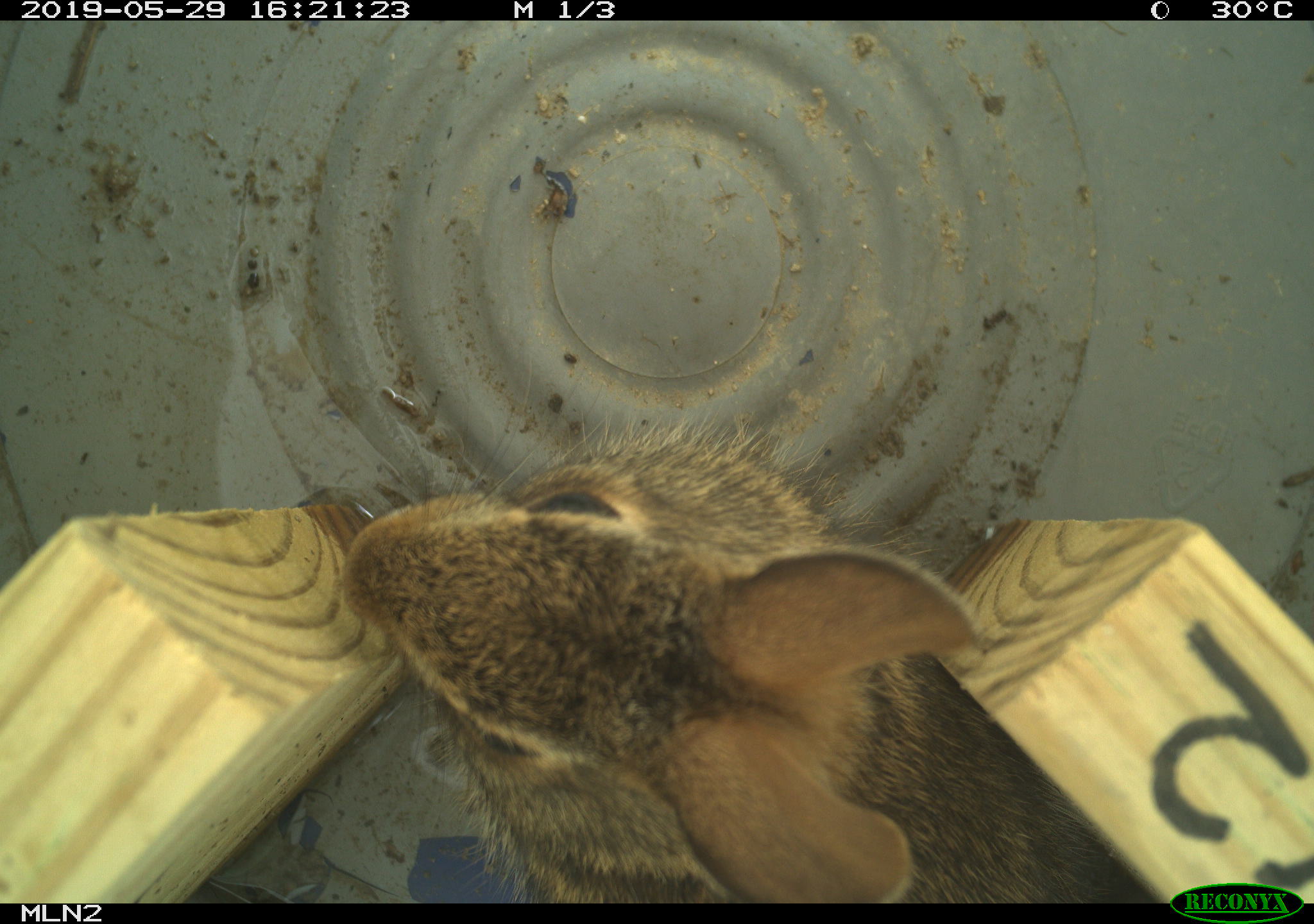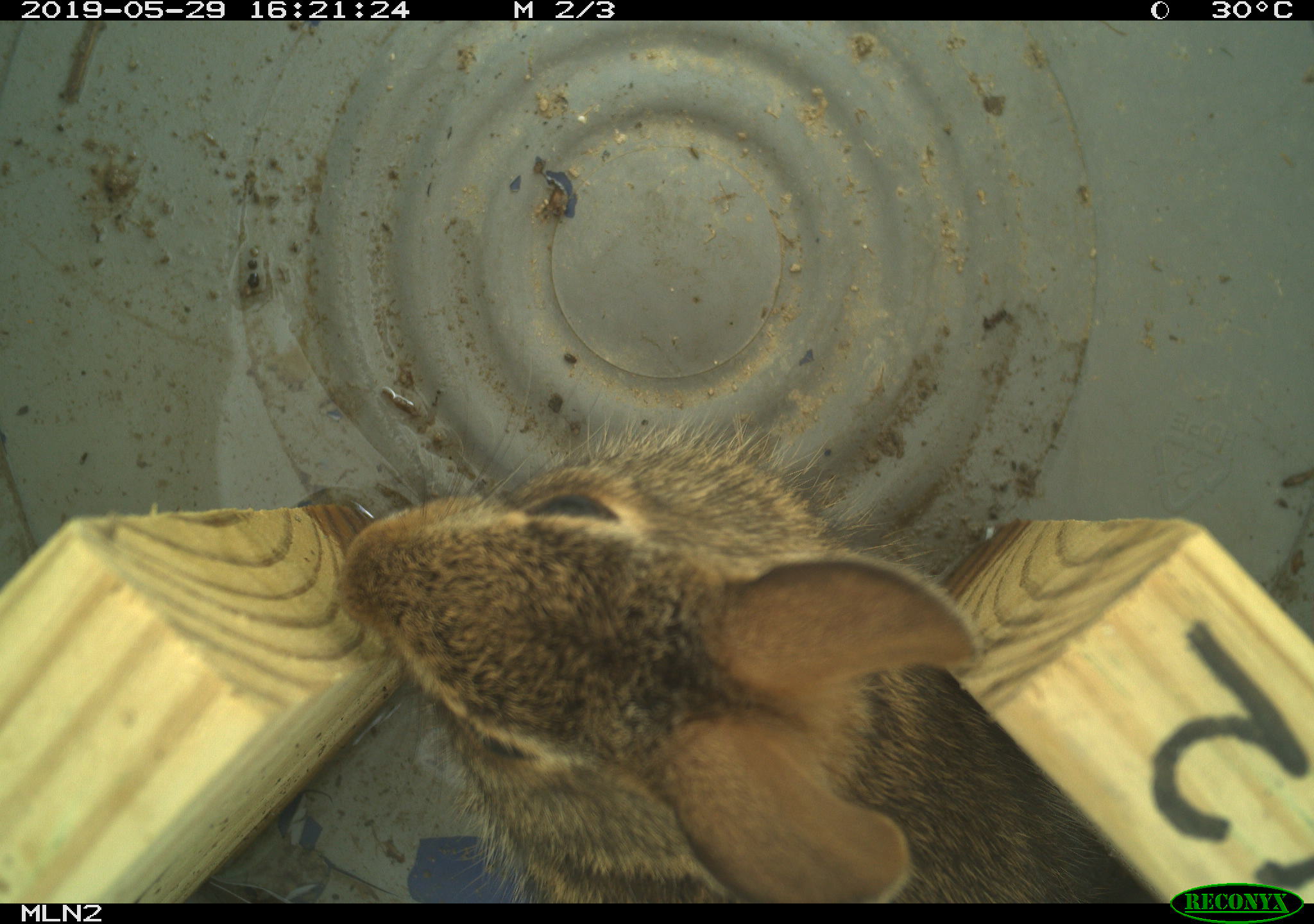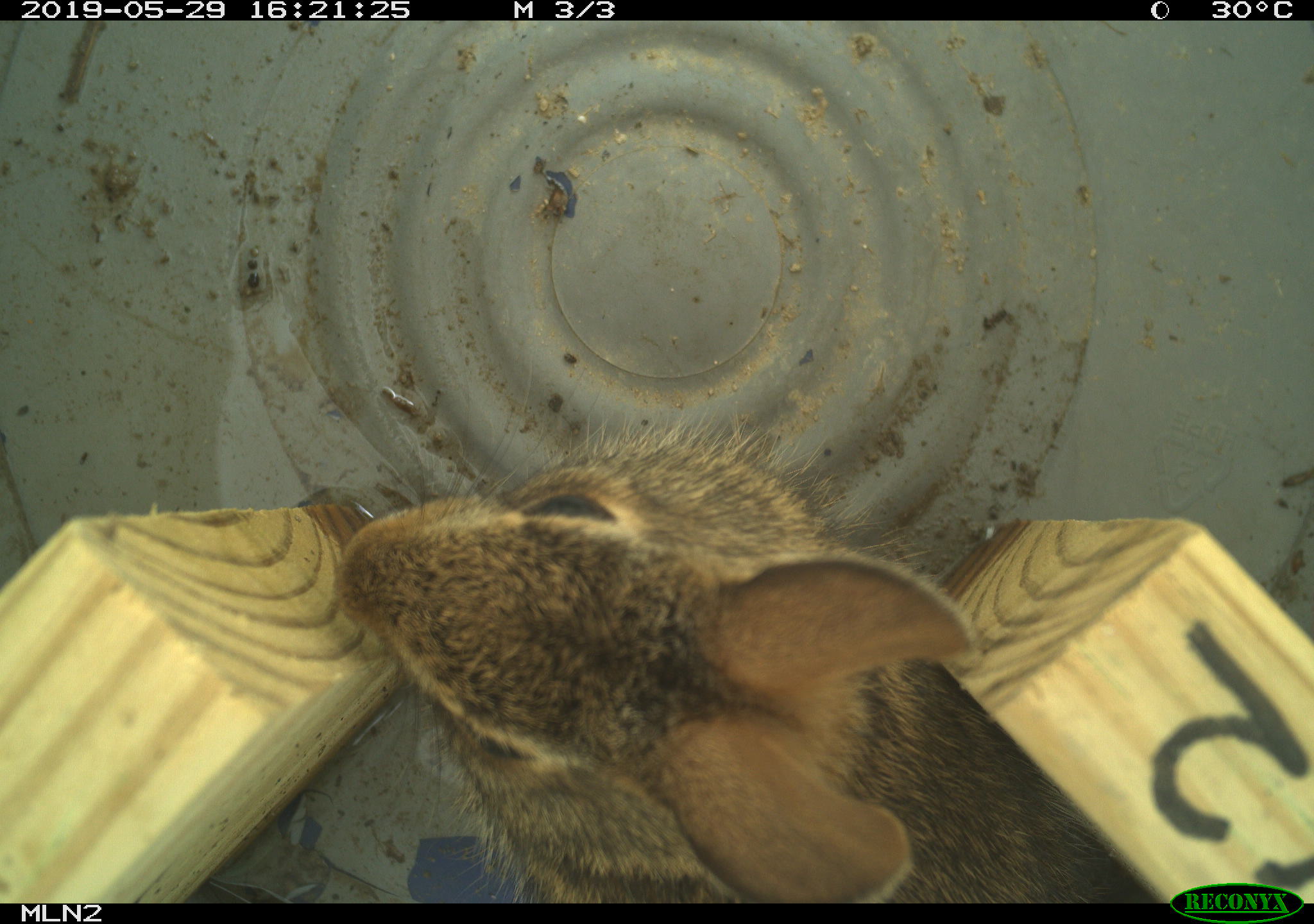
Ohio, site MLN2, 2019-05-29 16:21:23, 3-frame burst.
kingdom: Animalia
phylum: Chordata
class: Mammalia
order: Lagomorpha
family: Leporidae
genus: Sylvilagus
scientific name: Sylvilagus floridanus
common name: eastern cottontail